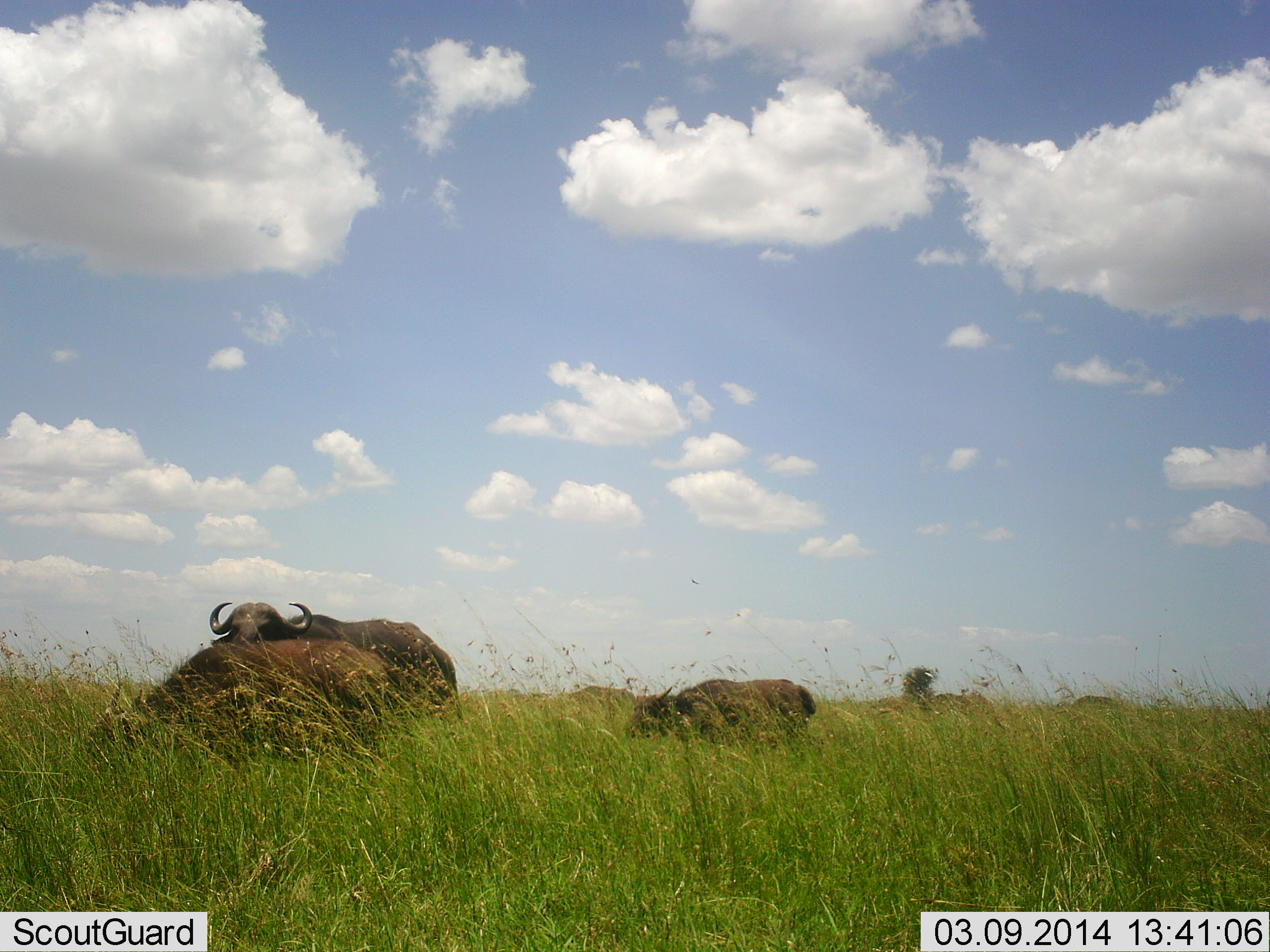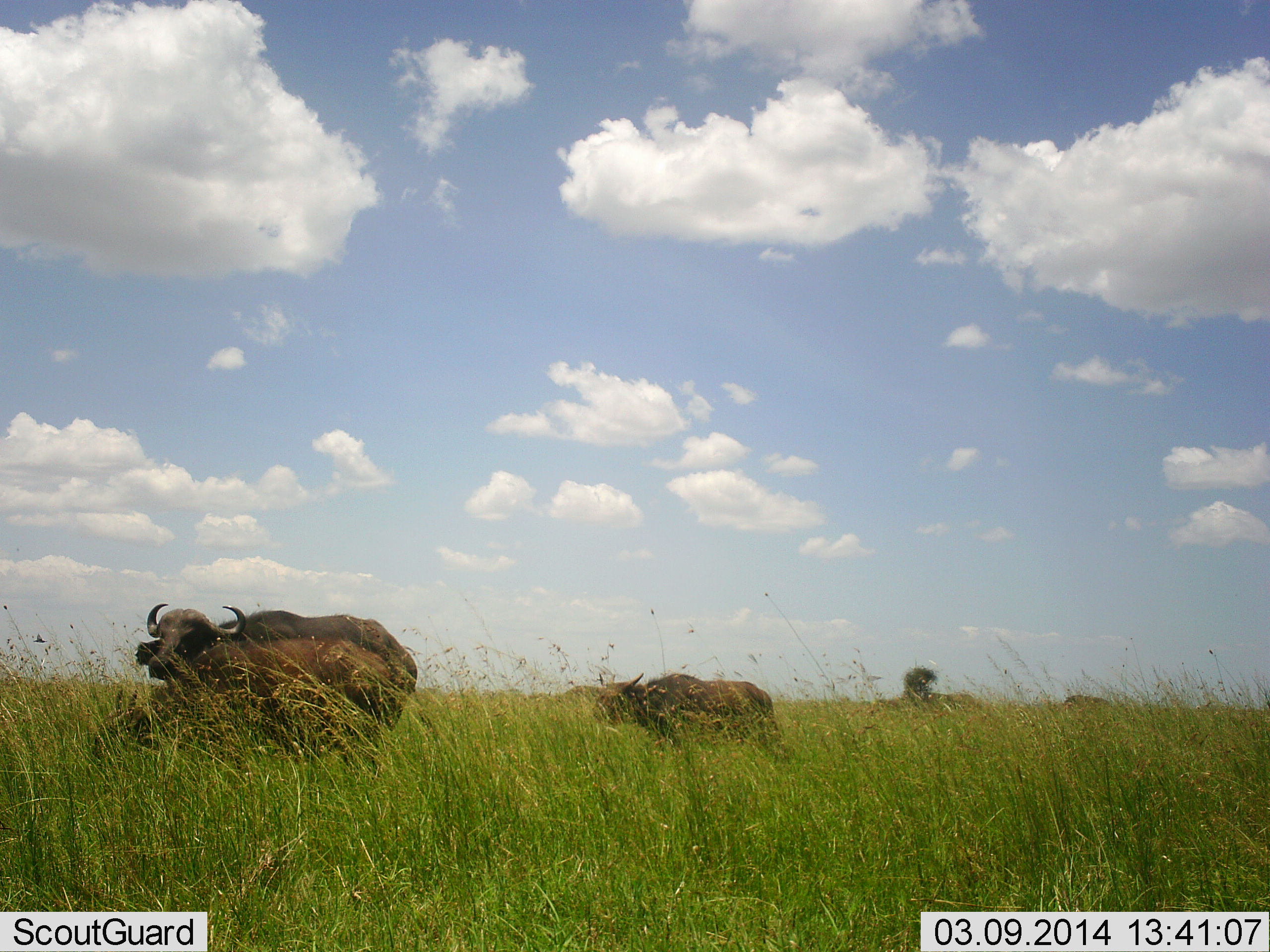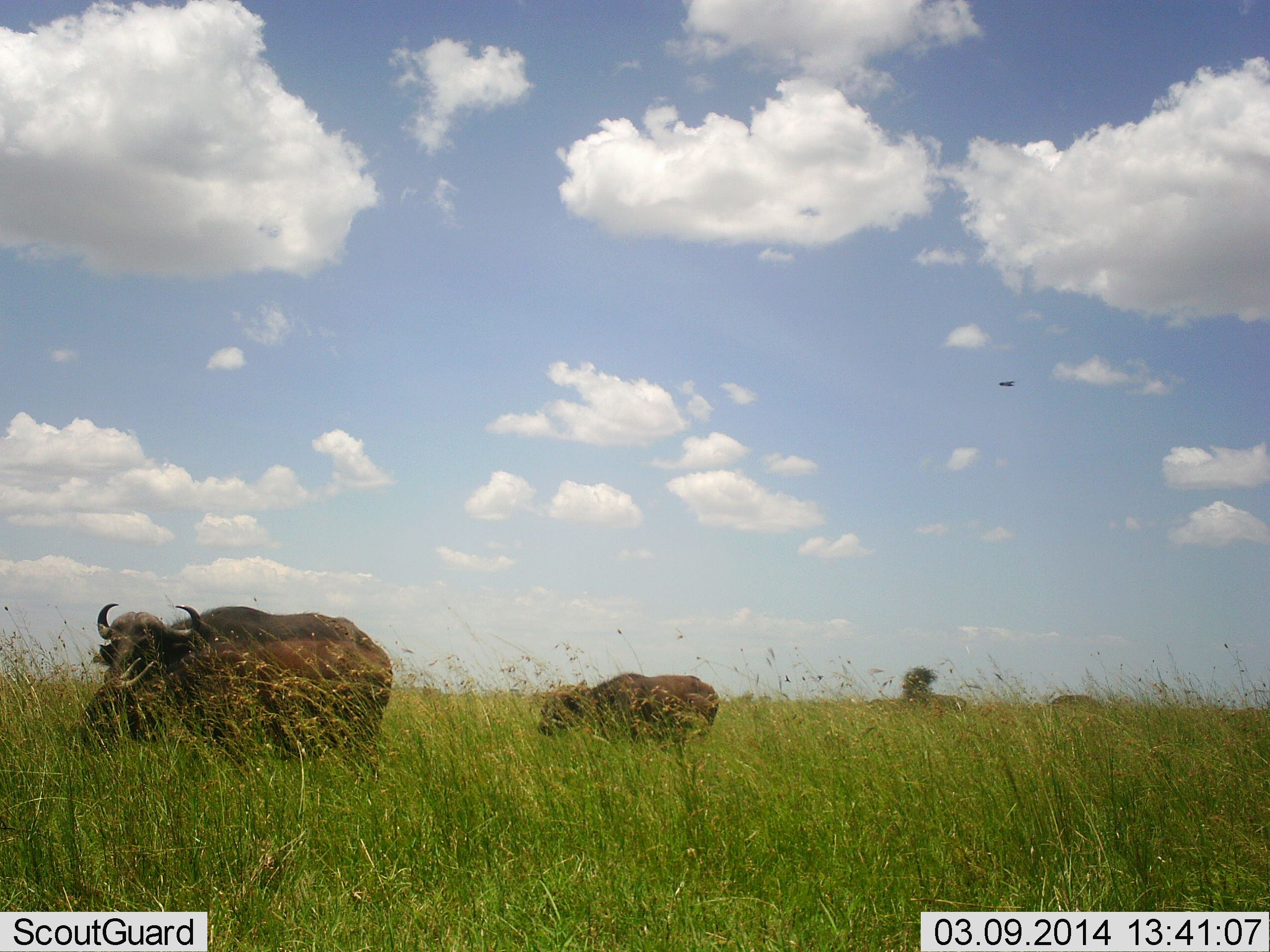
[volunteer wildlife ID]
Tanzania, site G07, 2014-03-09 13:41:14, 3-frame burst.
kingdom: Animalia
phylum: Chordata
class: Mammalia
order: Artiodactyla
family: Bovidae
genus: Syncerus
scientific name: Syncerus caffer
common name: cape buffalo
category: buffalo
Buffalo (cape buffalo) (Syncerus caffer), count 3. Behavior (volunteer vote fractions): standing 8%, resting 8%, moving 83%, interacting 0%. Young present (vote fraction): 33%. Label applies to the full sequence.